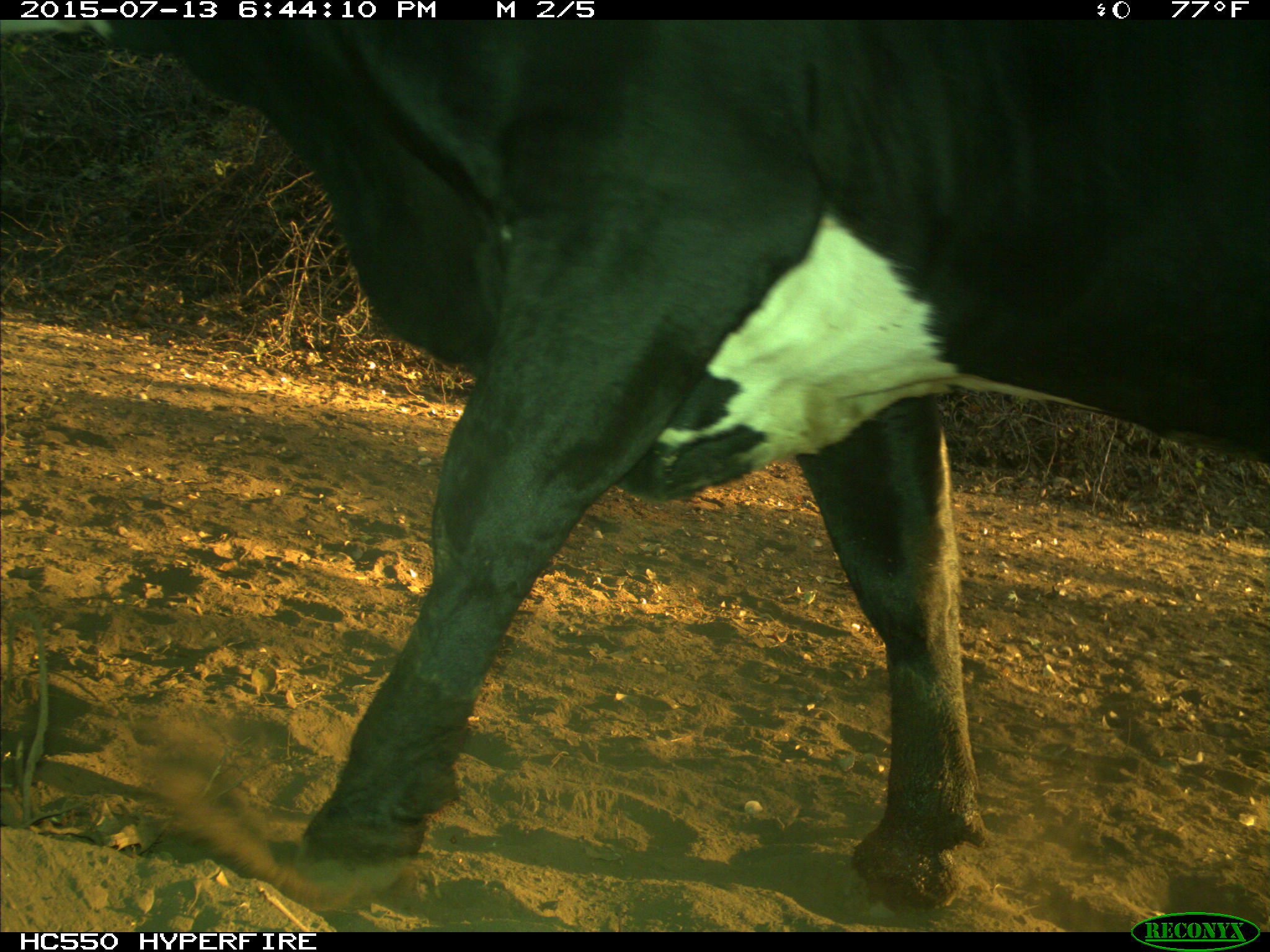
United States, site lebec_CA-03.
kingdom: Animalia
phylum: Chordata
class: Mammalia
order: Artiodactyla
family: Bovidae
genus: Bos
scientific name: Bos taurus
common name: domestic cow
Bos taurus (domestic cow).